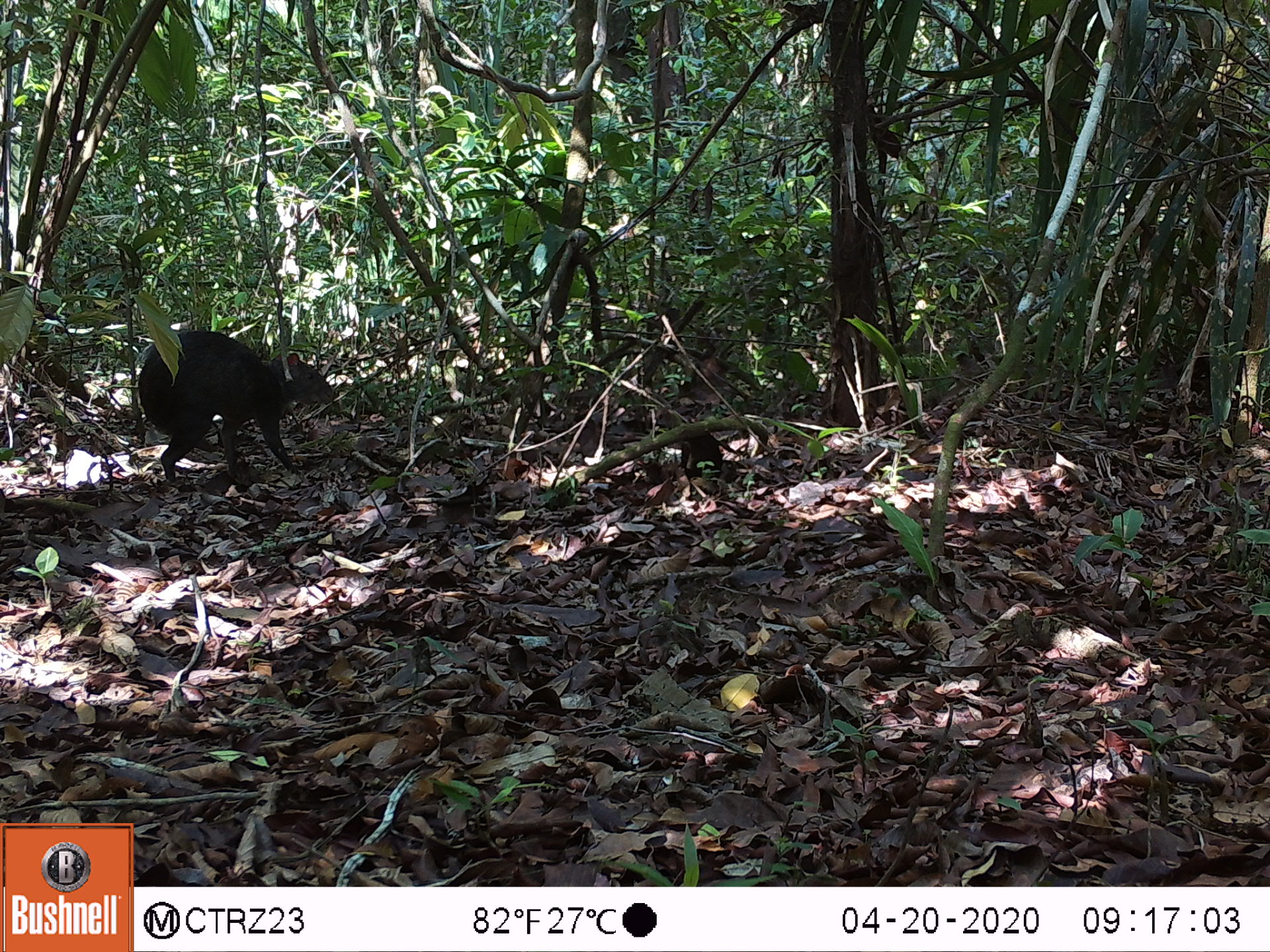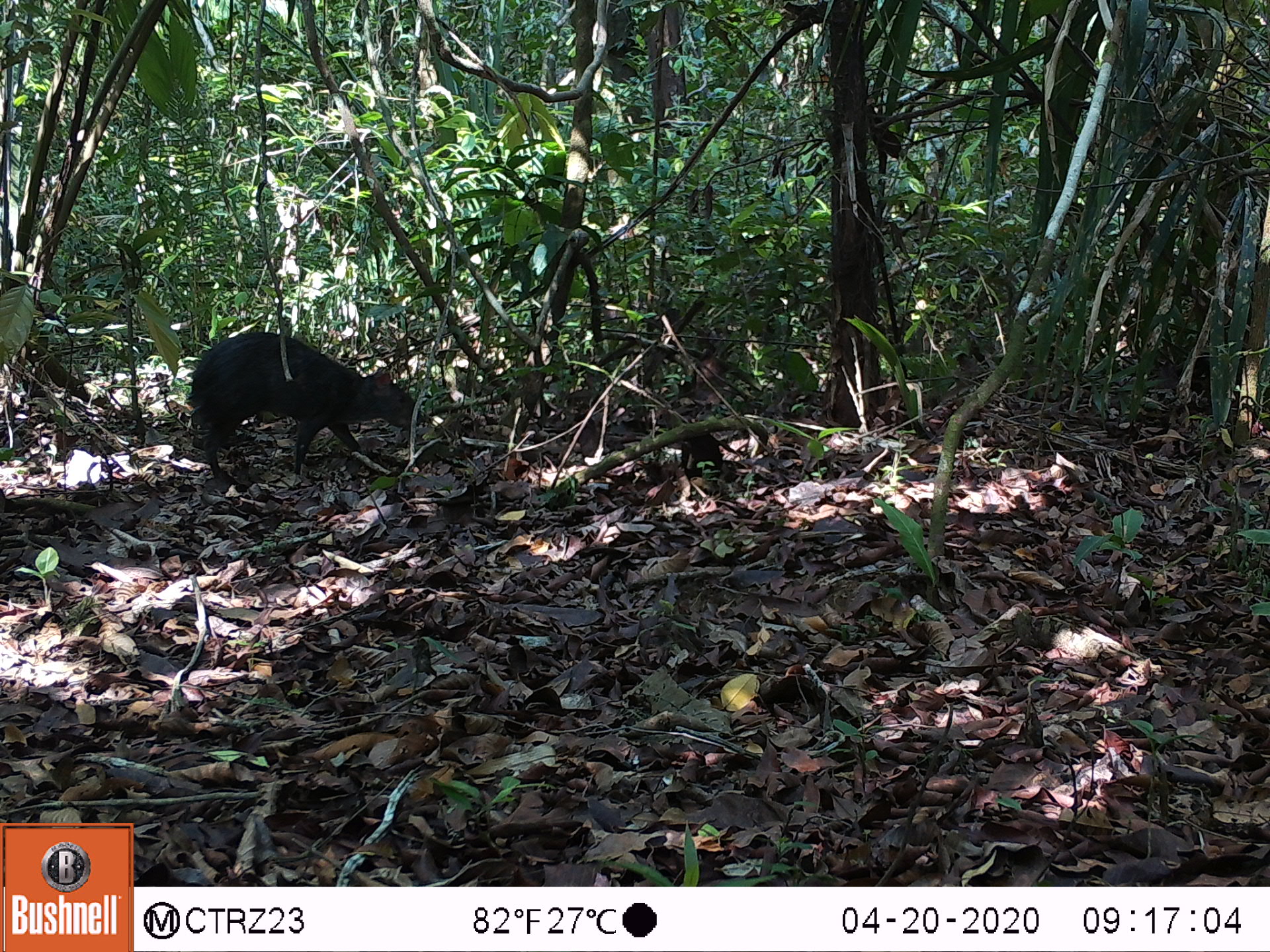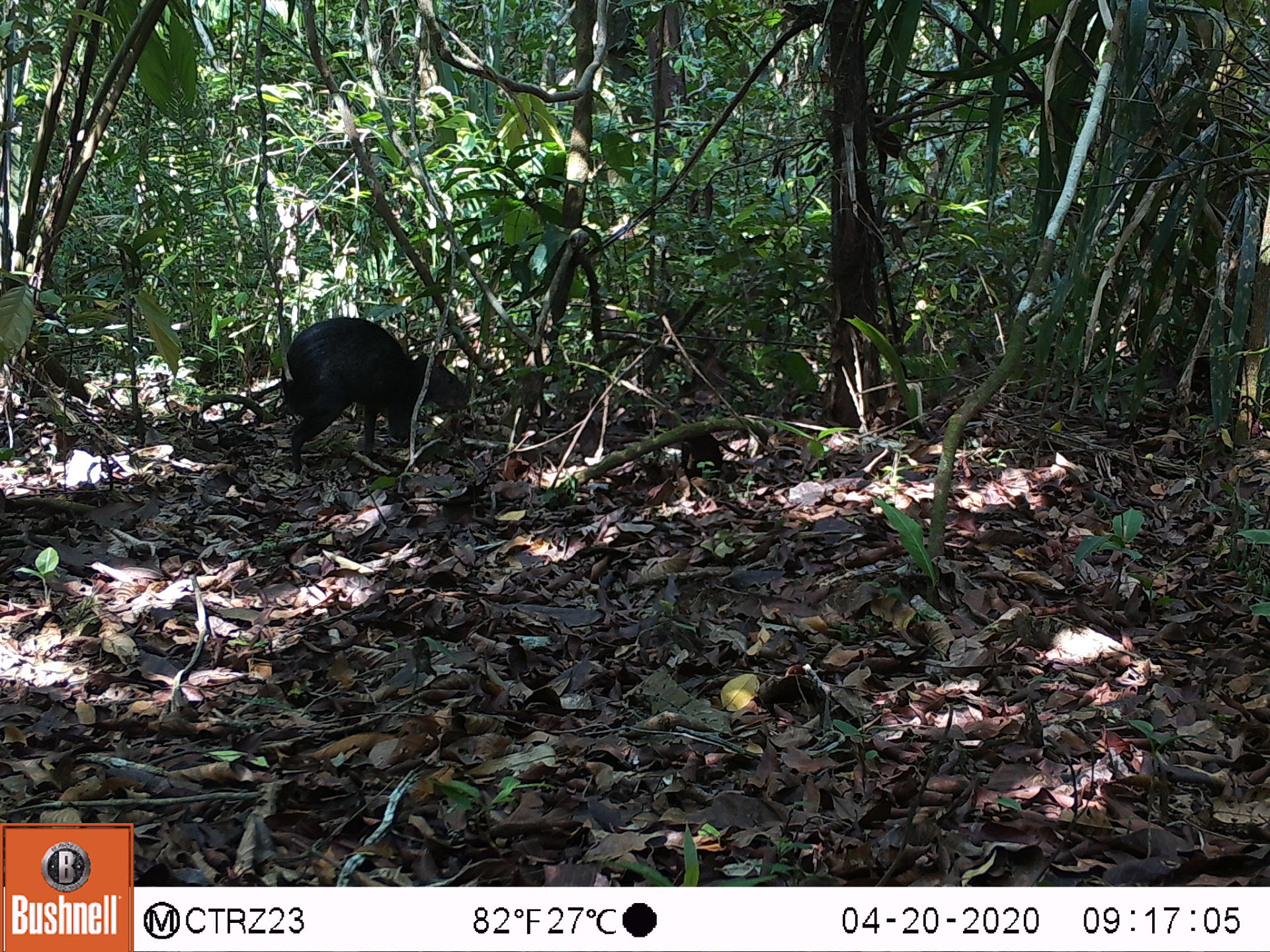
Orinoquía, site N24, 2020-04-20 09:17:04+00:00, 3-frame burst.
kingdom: Animalia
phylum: Chordata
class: Mammalia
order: Rodentia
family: Dasyproctidae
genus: Dasyprocta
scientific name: Dasyprocta fuliginosa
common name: black agouti